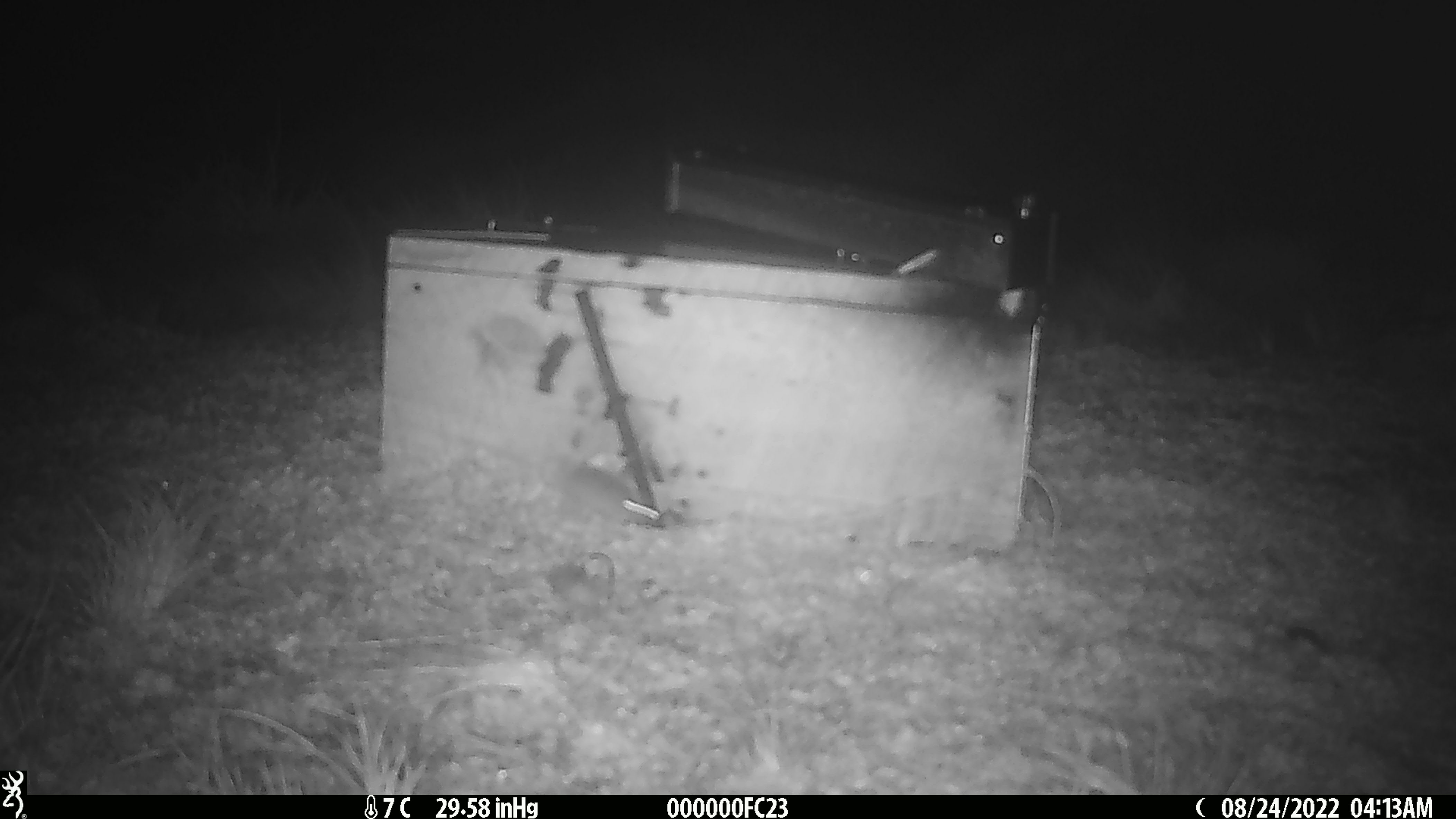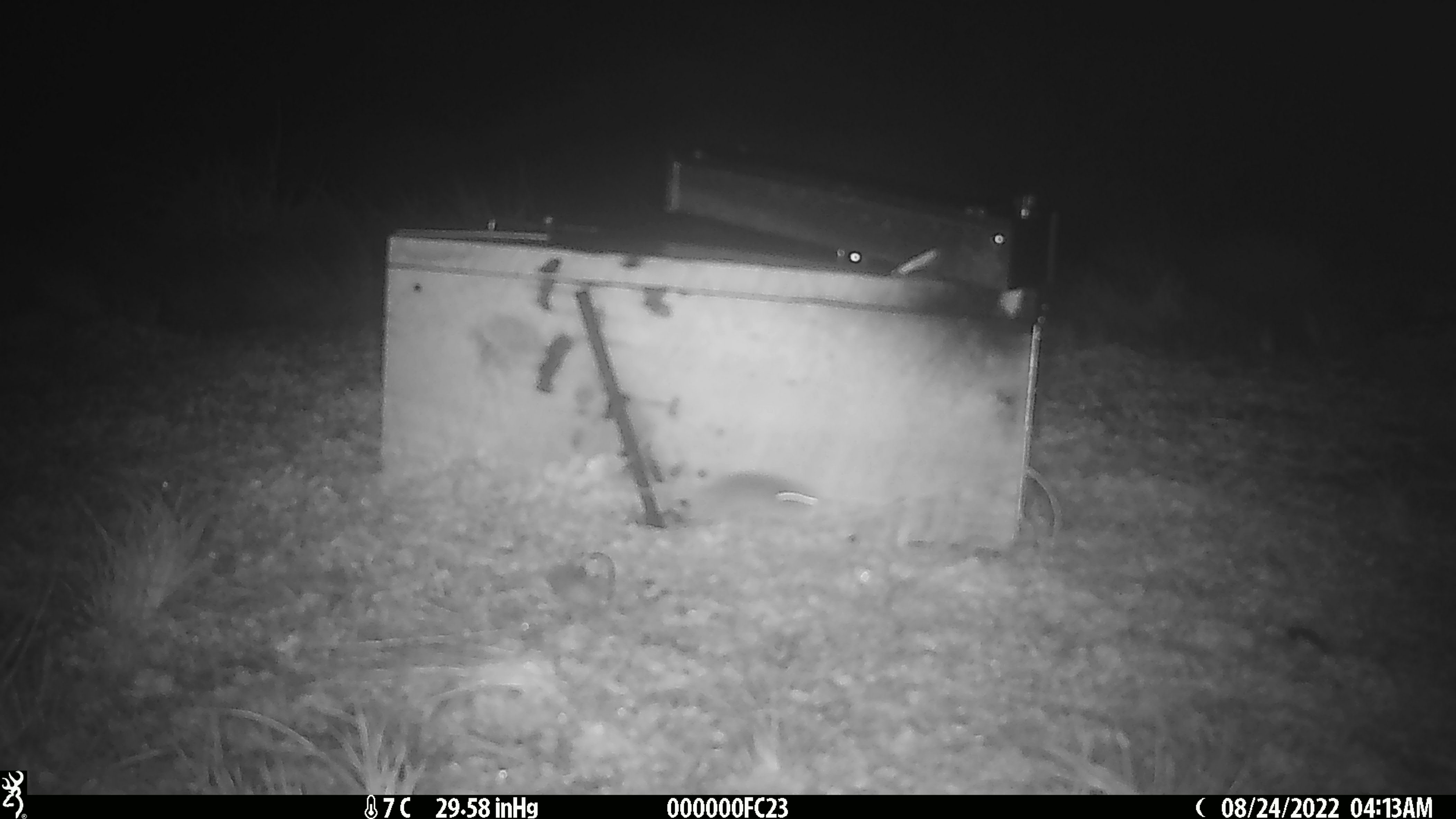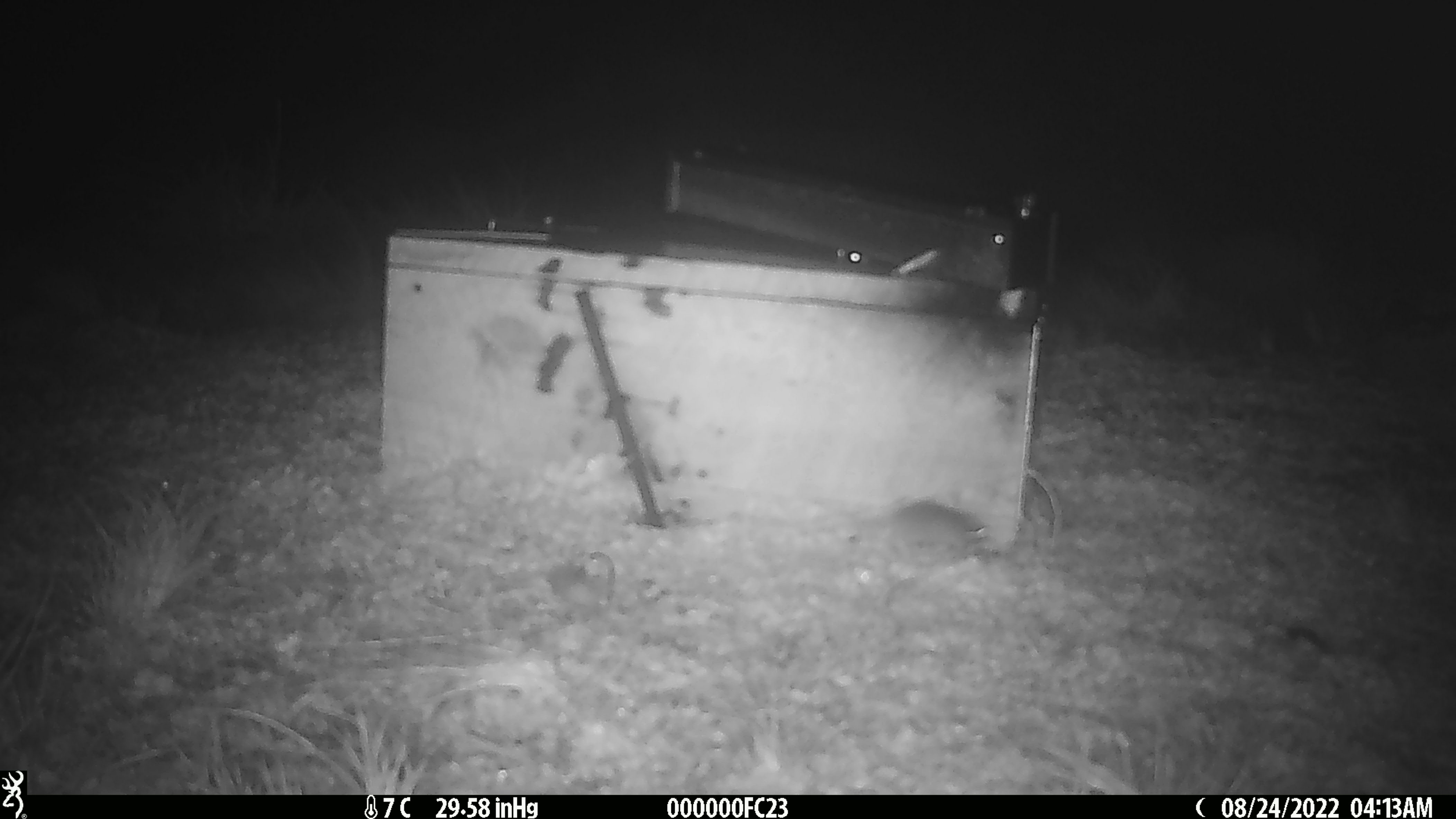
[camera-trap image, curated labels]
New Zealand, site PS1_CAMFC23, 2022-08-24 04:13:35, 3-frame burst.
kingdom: Animalia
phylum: Chordata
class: Mammalia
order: Rodentia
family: Muridae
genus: Mus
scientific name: Mus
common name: mouse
Mouse (Mus).